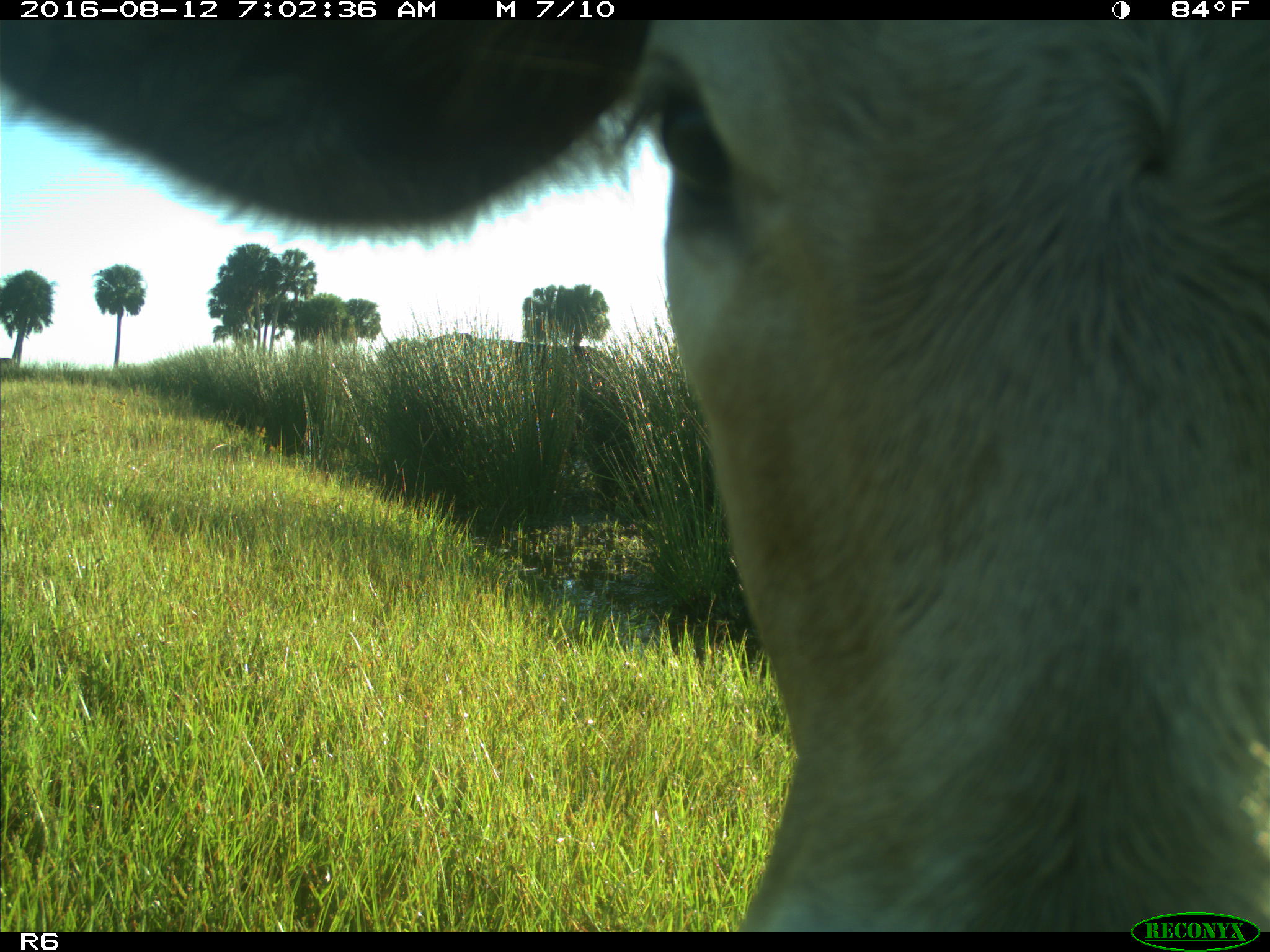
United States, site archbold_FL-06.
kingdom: Animalia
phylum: Chordata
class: Mammalia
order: Artiodactyla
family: Bovidae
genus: Bos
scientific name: Bos taurus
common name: domestic cow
Bos taurus (domestic cow).